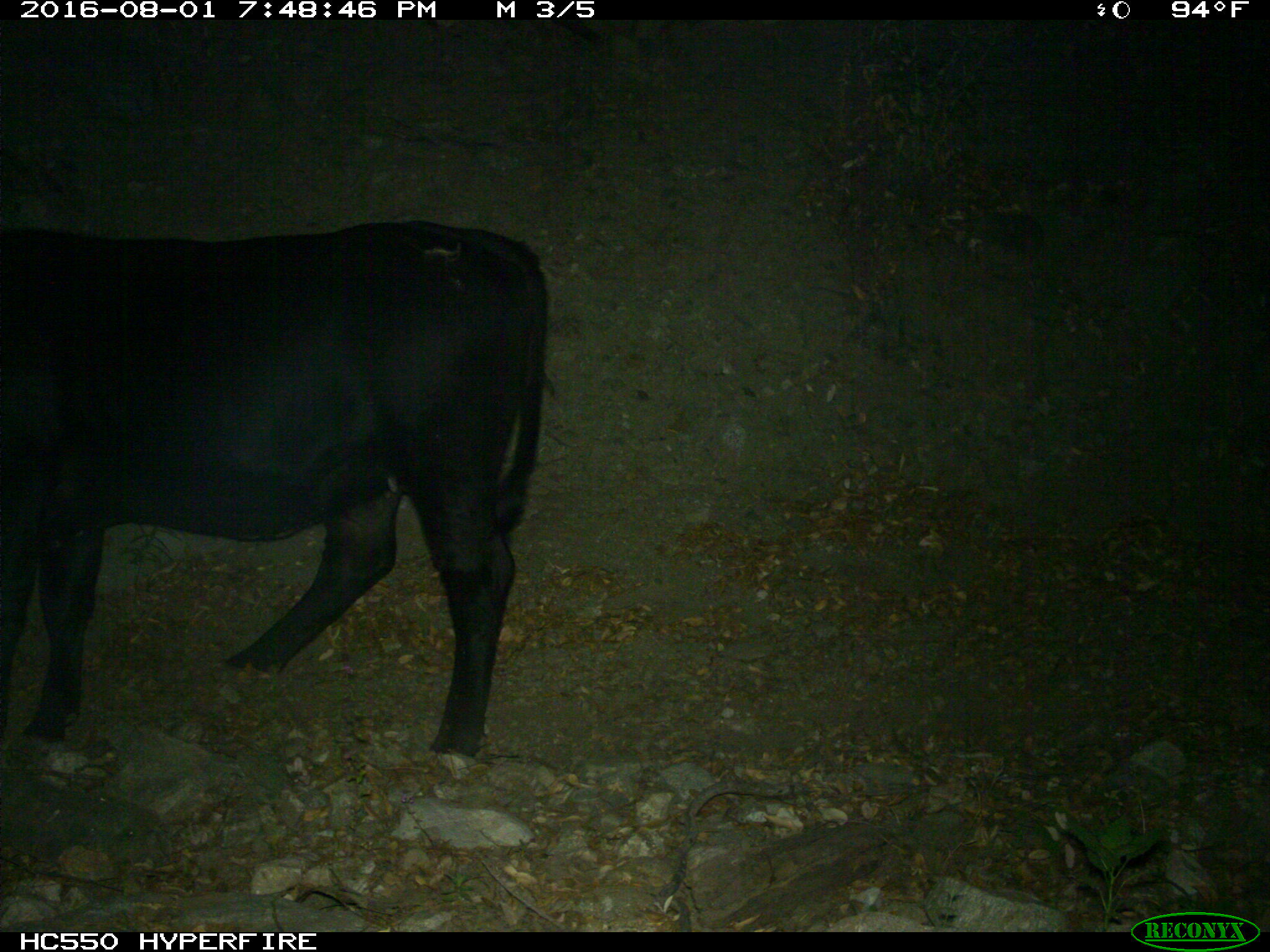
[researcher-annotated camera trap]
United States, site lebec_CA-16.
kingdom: Animalia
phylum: Chordata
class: Mammalia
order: Artiodactyla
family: Bovidae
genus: Bos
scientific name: Bos taurus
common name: domestic cow